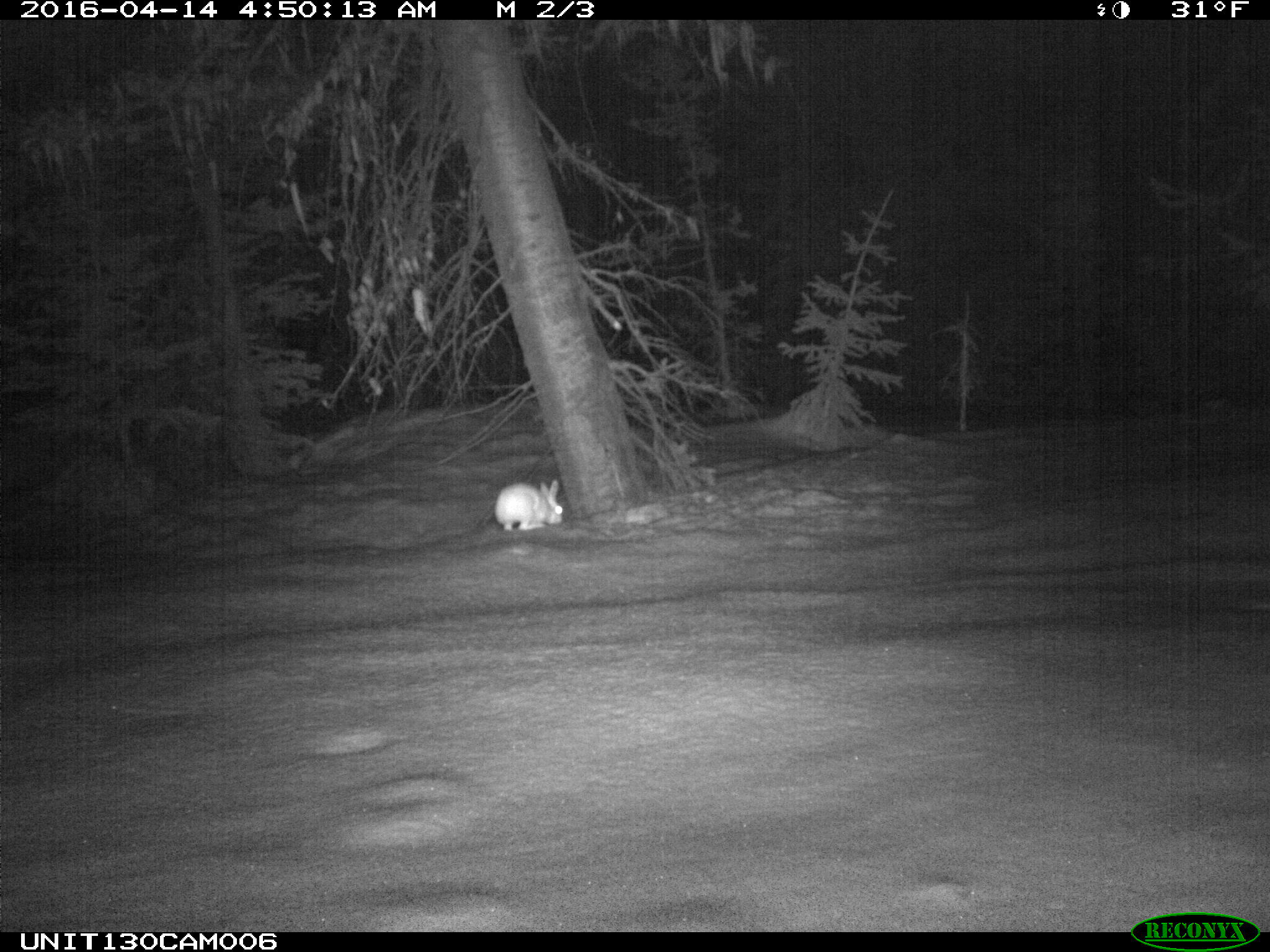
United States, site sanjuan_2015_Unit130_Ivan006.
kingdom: Animalia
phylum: Chordata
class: Mammalia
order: Lagomorpha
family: Leporidae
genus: Lepus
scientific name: Lepus americanus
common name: snowshoe hare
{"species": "Lepus americanus (snowshoe hare)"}